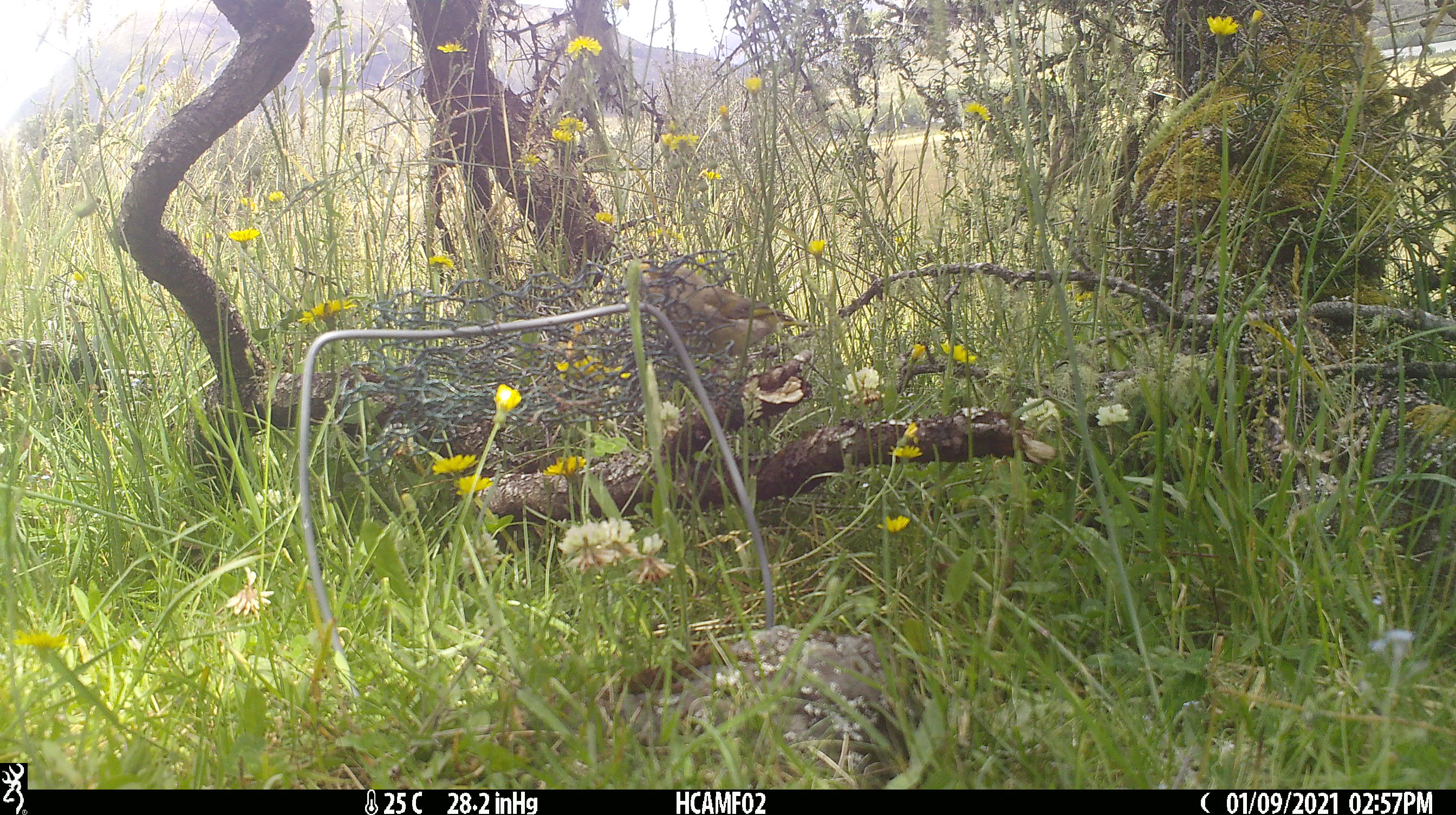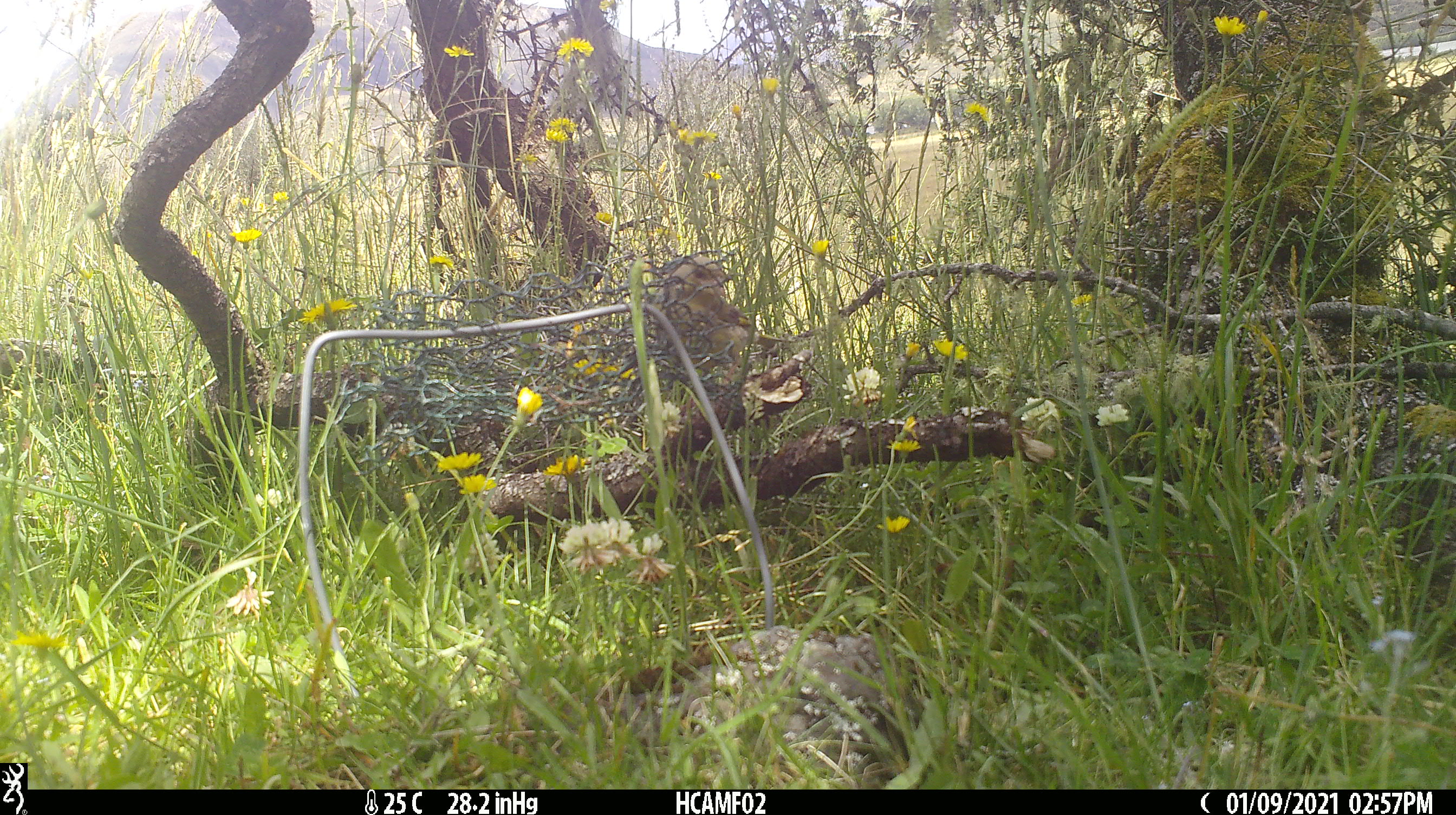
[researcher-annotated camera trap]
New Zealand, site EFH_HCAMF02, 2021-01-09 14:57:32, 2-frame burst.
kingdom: Animalia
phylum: Chordata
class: Aves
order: Passeriformes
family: Fringillidae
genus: Carduelis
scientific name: Carduelis carduelis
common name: european goldfinch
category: goldfinch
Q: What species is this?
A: Goldfinch (european goldfinch) (Carduelis carduelis).